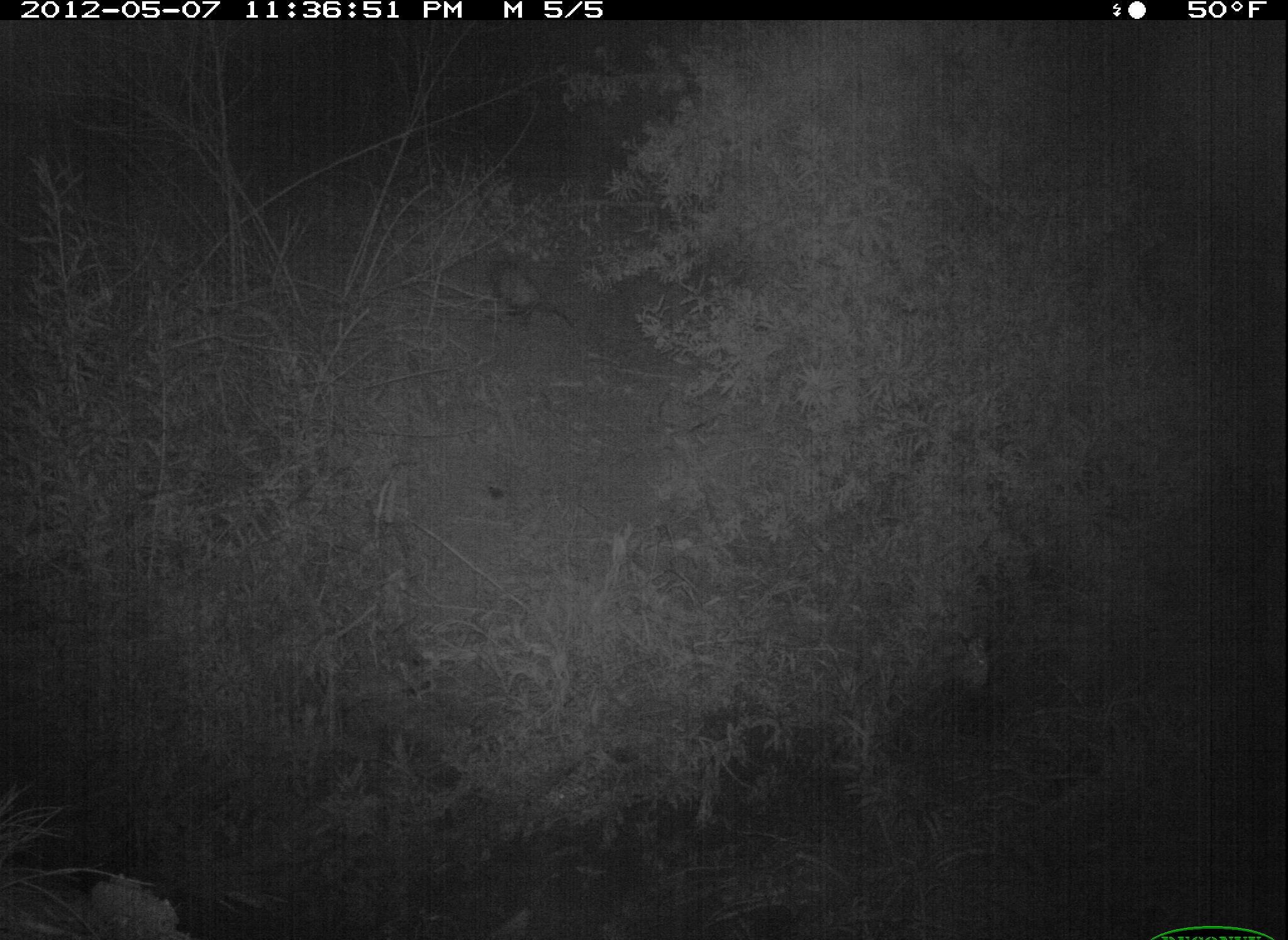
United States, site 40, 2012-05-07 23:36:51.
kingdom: Animalia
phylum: Chordata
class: Mammalia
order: Didelphimorphia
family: Didelphidae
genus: Didelphis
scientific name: Didelphis virginiana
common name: virginia opossum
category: opossum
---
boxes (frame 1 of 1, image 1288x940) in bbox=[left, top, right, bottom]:
opossum: bbox=[475, 248, 589, 337]